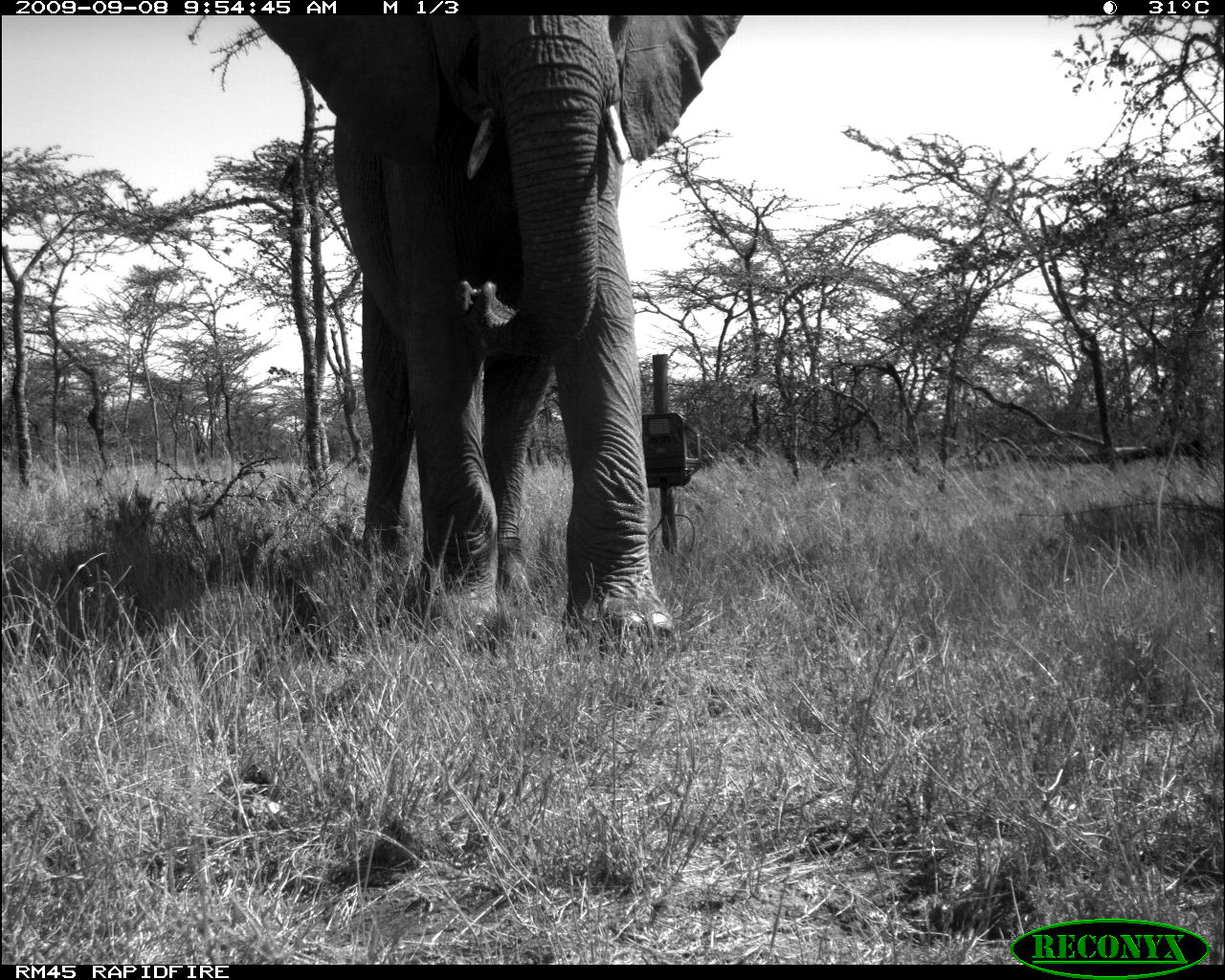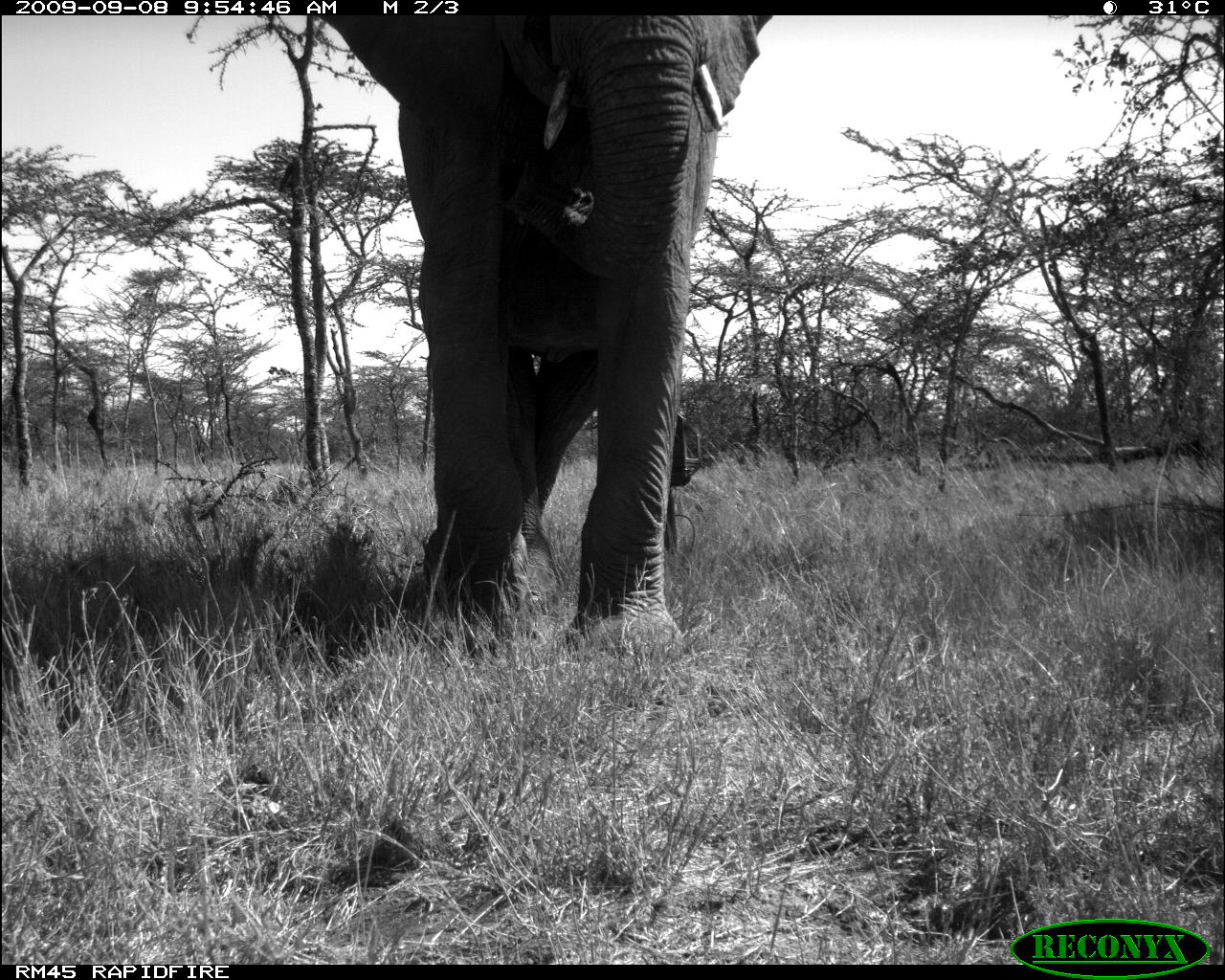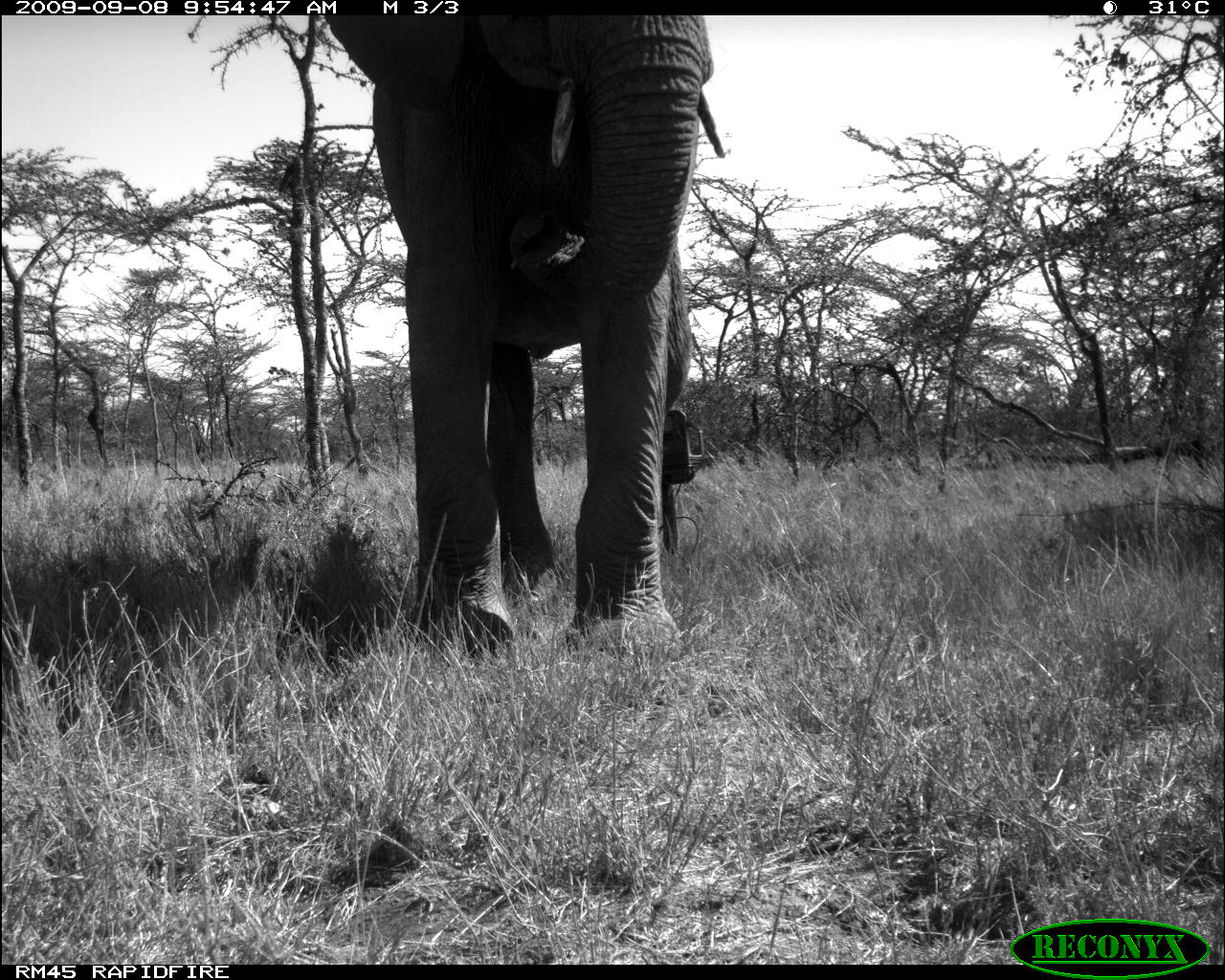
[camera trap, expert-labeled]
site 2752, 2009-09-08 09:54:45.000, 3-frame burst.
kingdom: Animalia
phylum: Chordata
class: Mammalia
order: Proboscidea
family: Elephantidae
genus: Loxodonta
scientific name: Loxodonta africana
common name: african bush elephant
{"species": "Loxodonta africana (african bush elephant)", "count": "1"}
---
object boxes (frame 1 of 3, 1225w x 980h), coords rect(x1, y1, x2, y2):
loxodonta africana: rect(253, 16, 749, 654)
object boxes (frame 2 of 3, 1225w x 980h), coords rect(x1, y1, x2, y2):
loxodonta africana: rect(312, 12, 776, 661)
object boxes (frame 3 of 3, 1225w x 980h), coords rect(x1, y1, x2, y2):
loxodonta africana: rect(325, 15, 725, 661)